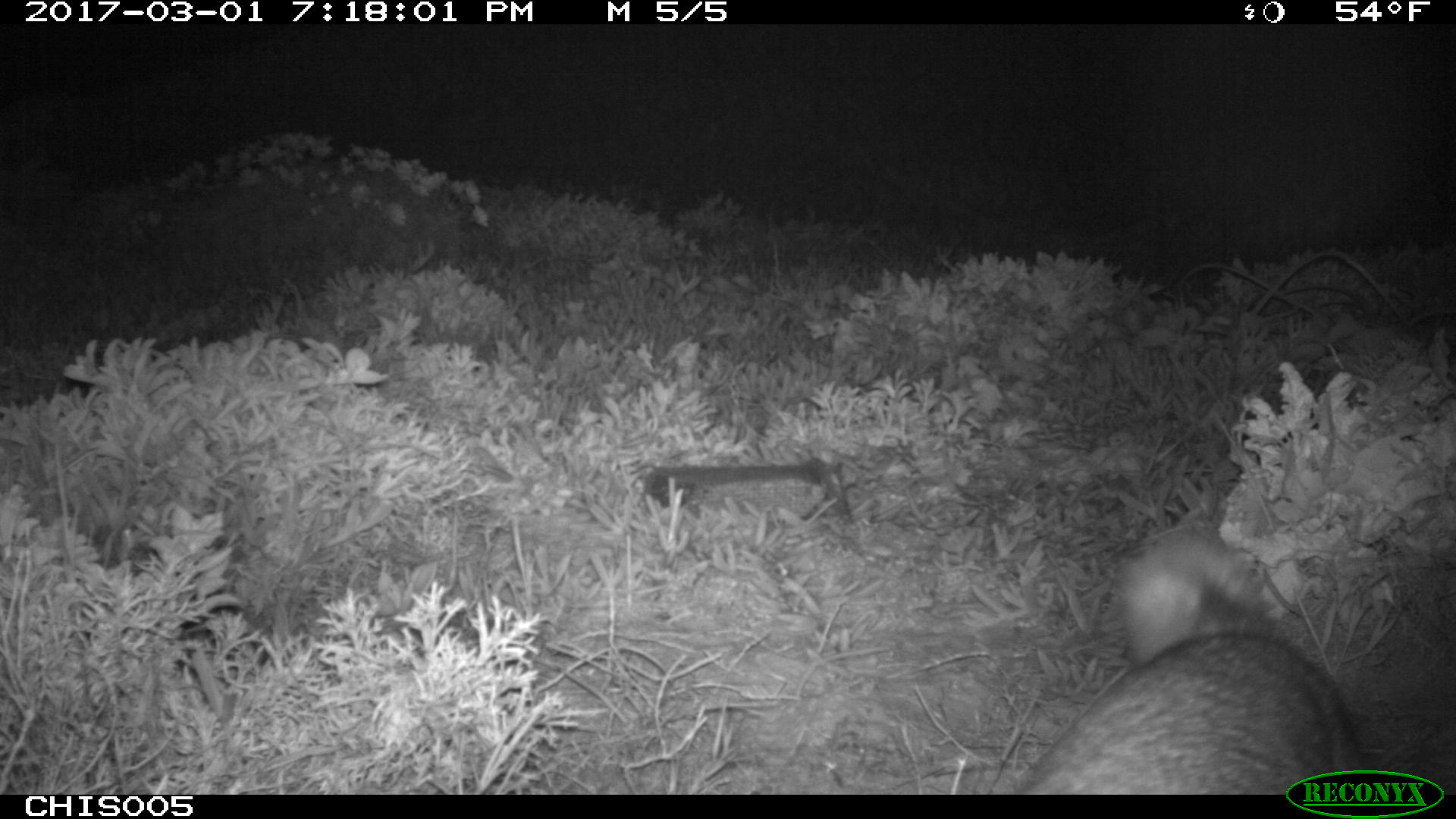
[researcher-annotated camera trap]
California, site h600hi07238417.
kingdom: Animalia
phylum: Chordata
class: Mammalia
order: Carnivora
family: Canidae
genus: Urocyon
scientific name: Urocyon littoralis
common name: island fox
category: fox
Fox (island fox) (Urocyon littoralis).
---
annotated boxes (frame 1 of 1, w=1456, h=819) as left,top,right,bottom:
fox: 1010,527,1370,794